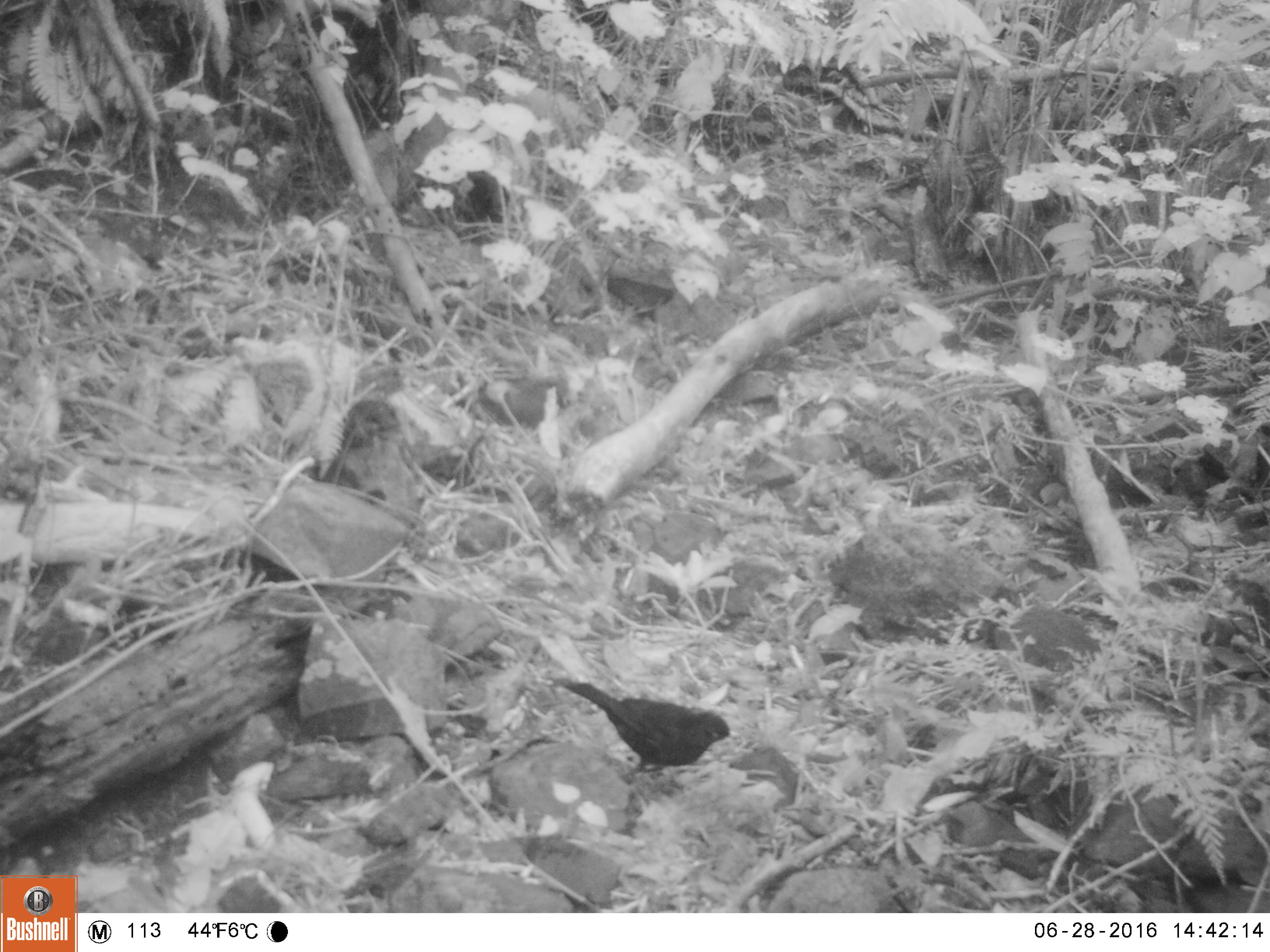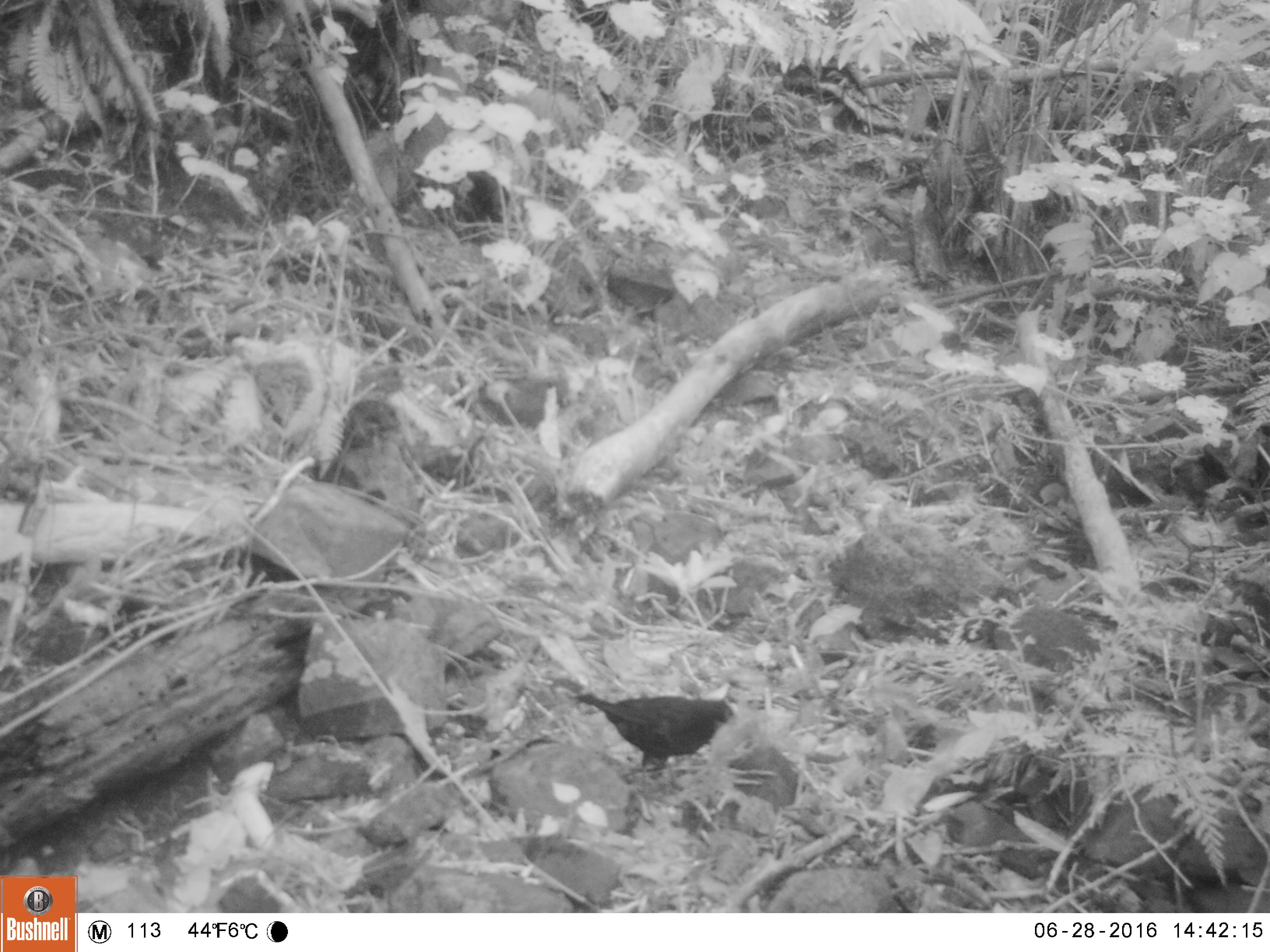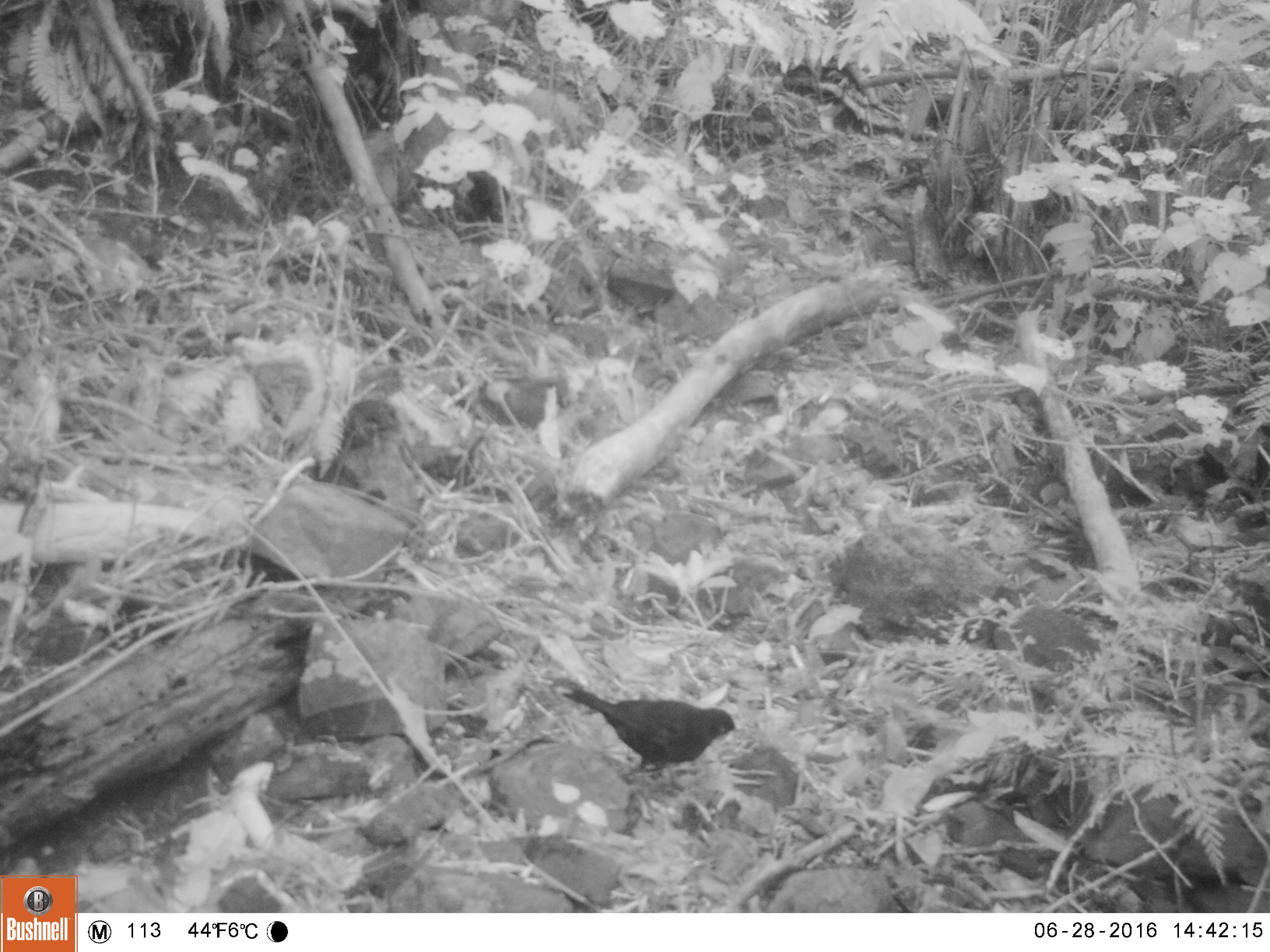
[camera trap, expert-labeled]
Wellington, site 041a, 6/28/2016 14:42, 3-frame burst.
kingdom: Animalia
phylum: Chordata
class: Aves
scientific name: Aves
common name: bird